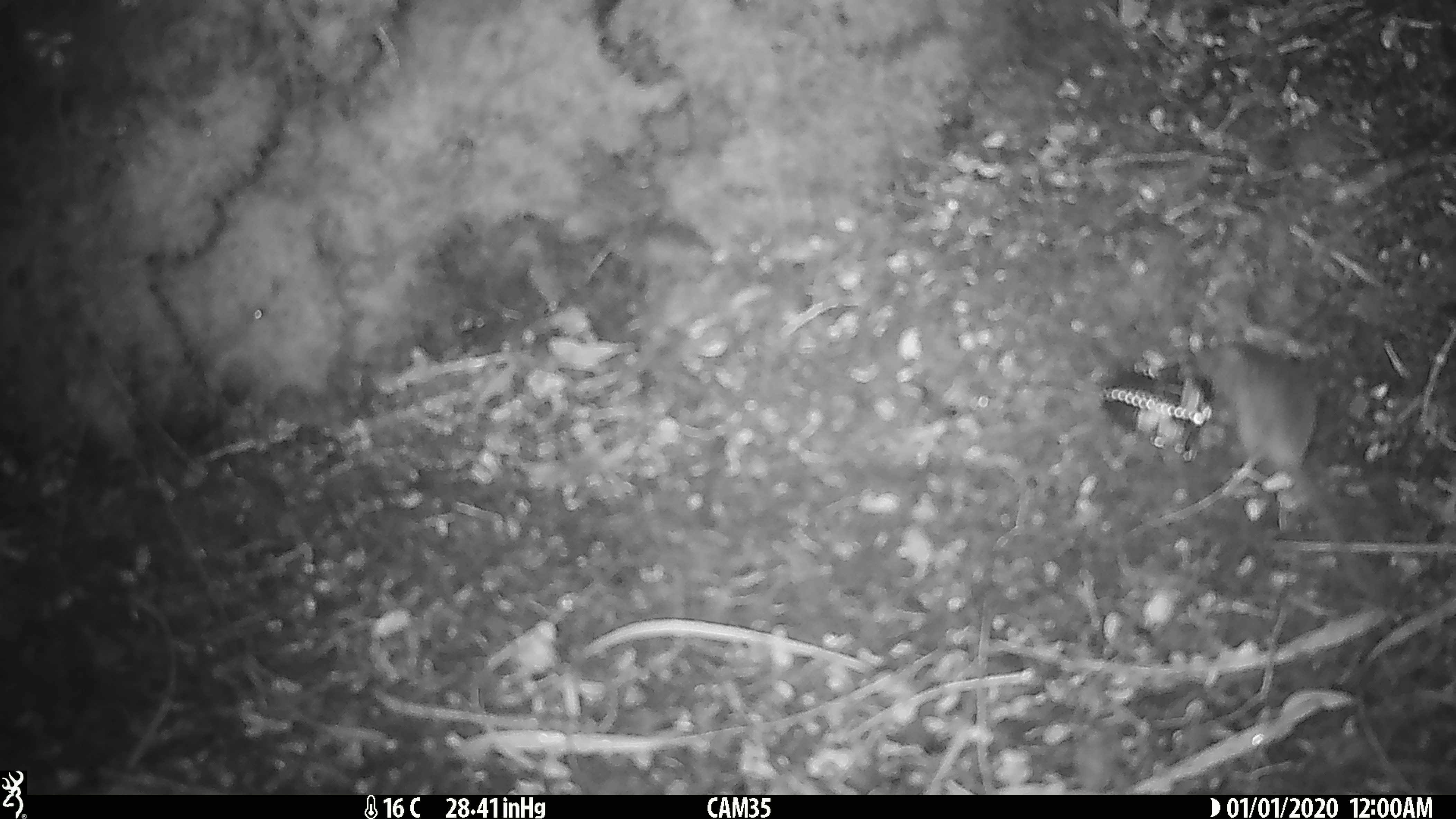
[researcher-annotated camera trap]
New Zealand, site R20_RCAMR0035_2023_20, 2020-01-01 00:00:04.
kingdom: Animalia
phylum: Chordata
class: Mammalia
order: Rodentia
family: Muridae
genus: Mus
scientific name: Mus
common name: mouse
Mouse (Mus).